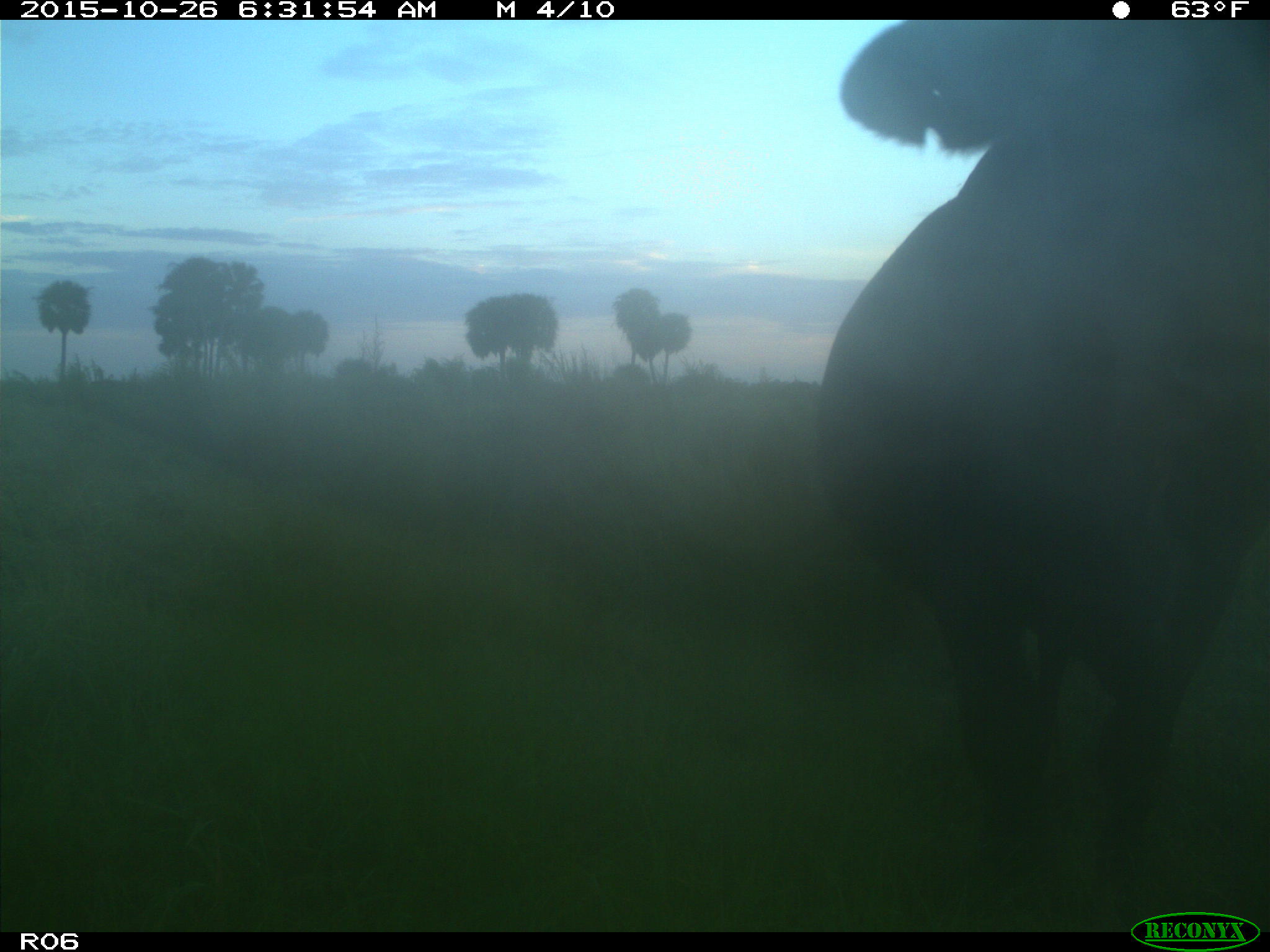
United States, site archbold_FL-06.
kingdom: Animalia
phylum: Chordata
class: Mammalia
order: Artiodactyla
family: Bovidae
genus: Bos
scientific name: Bos taurus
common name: domestic cow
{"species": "Bos taurus (domestic cow)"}